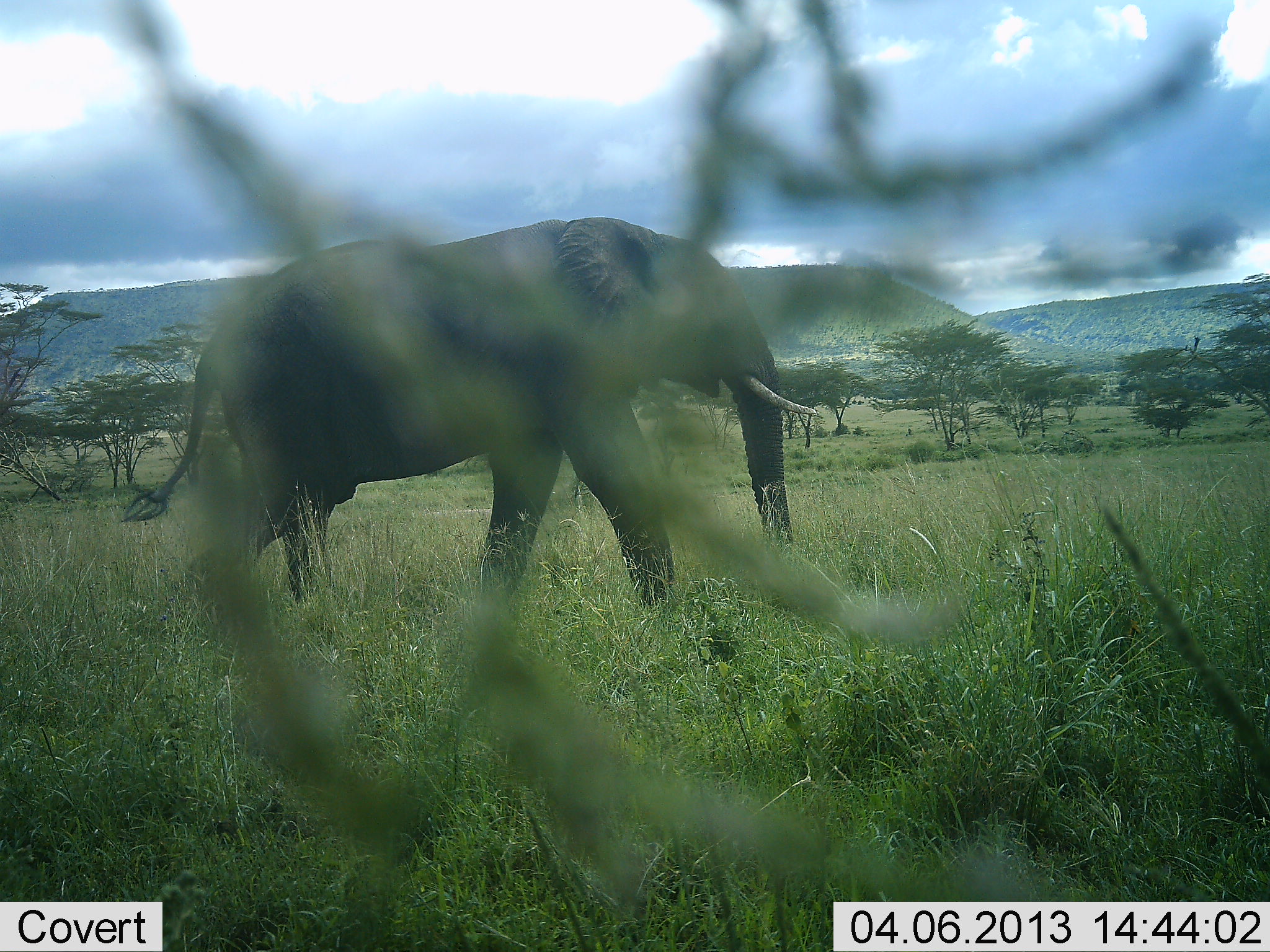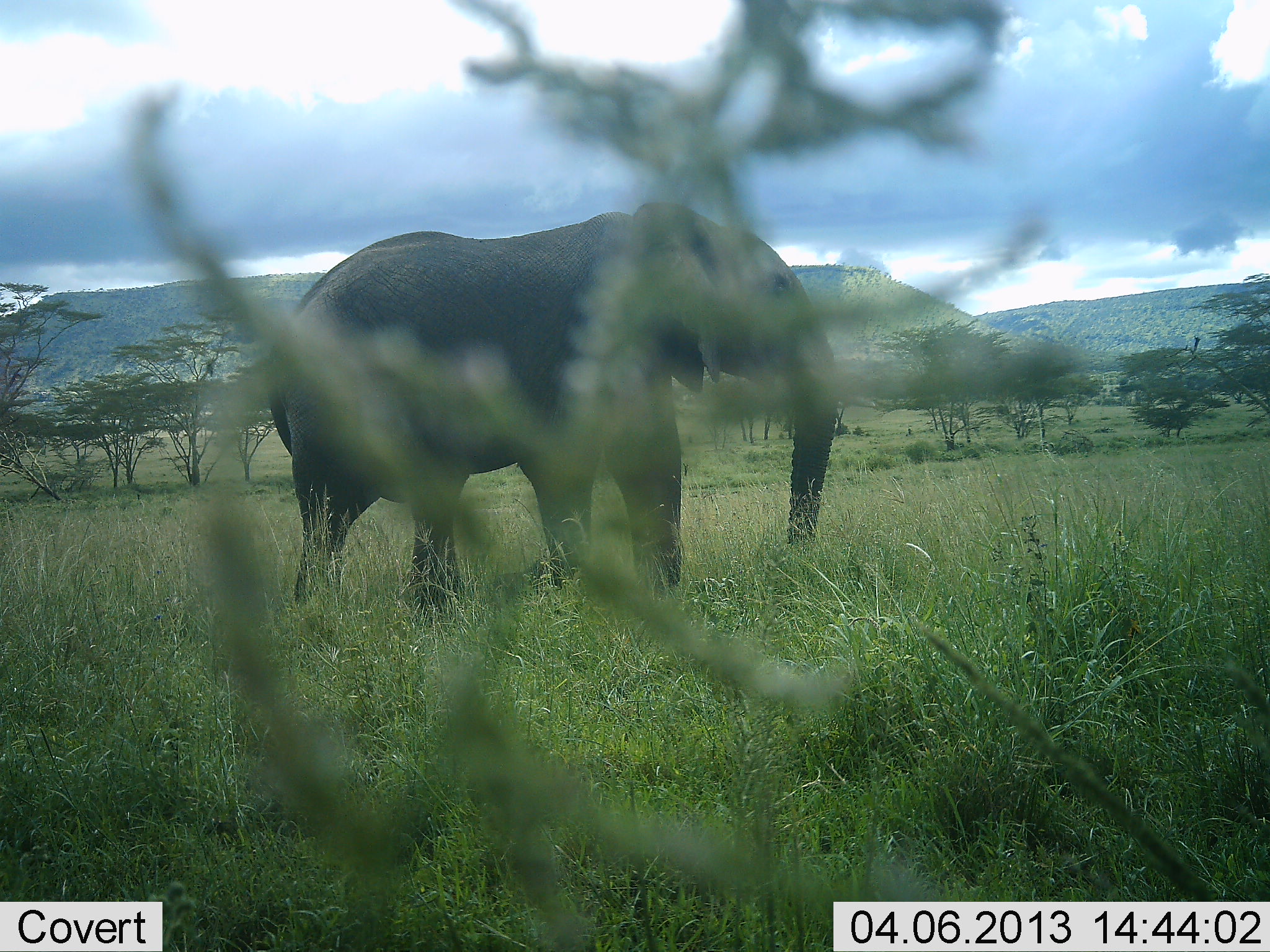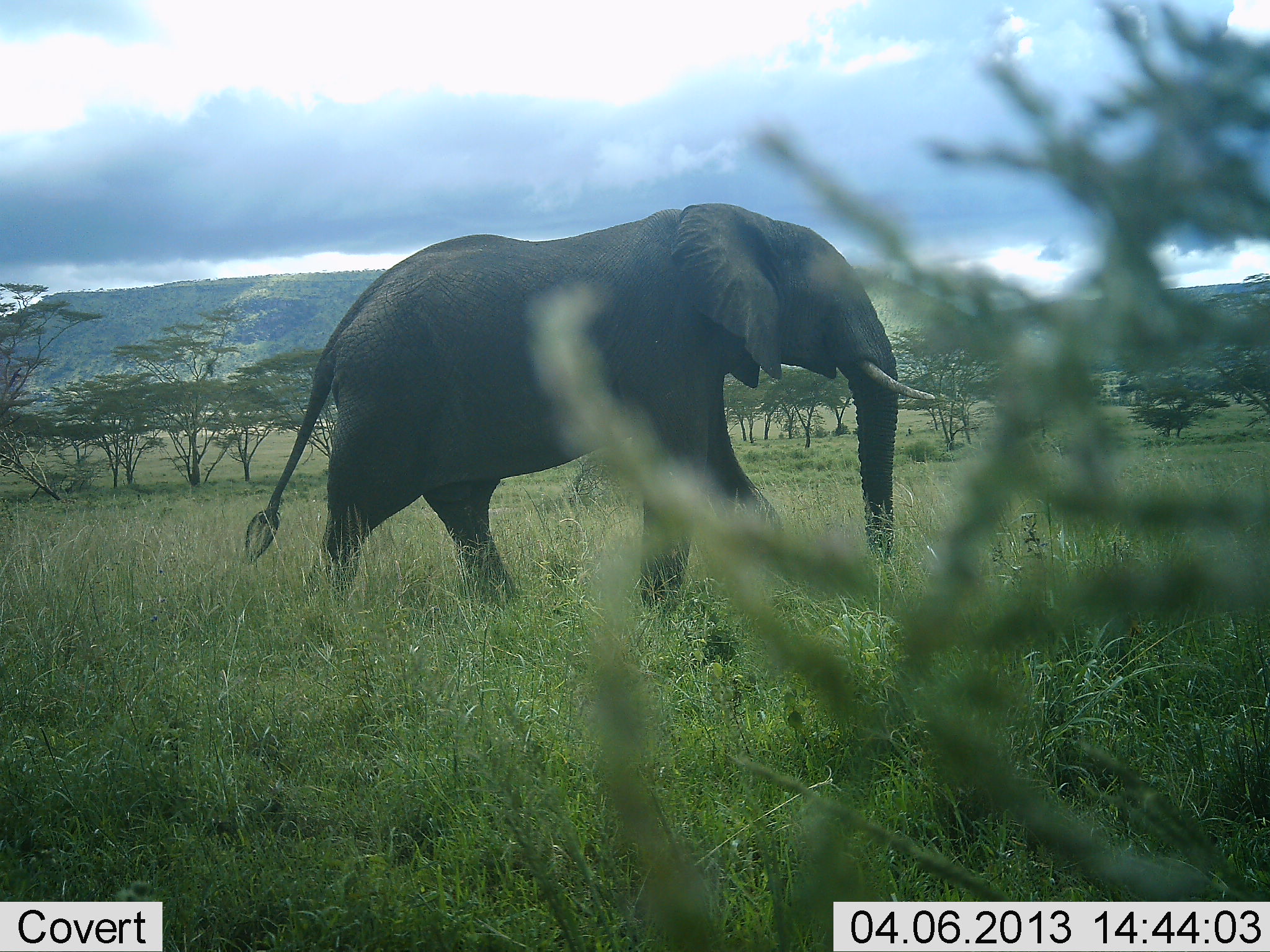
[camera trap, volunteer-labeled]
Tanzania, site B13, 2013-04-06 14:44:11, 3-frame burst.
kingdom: Animalia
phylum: Chordata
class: Mammalia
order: Proboscidea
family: Elephantidae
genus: Loxodonta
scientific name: Loxodonta africana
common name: african bush elephant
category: elephant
Elephant (african bush elephant) (Loxodonta africana), count 1. Behavior (volunteer vote fractions): standing 17%, resting 0%, moving 83%, interacting 0%. Young present (vote fraction): 0%. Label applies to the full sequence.